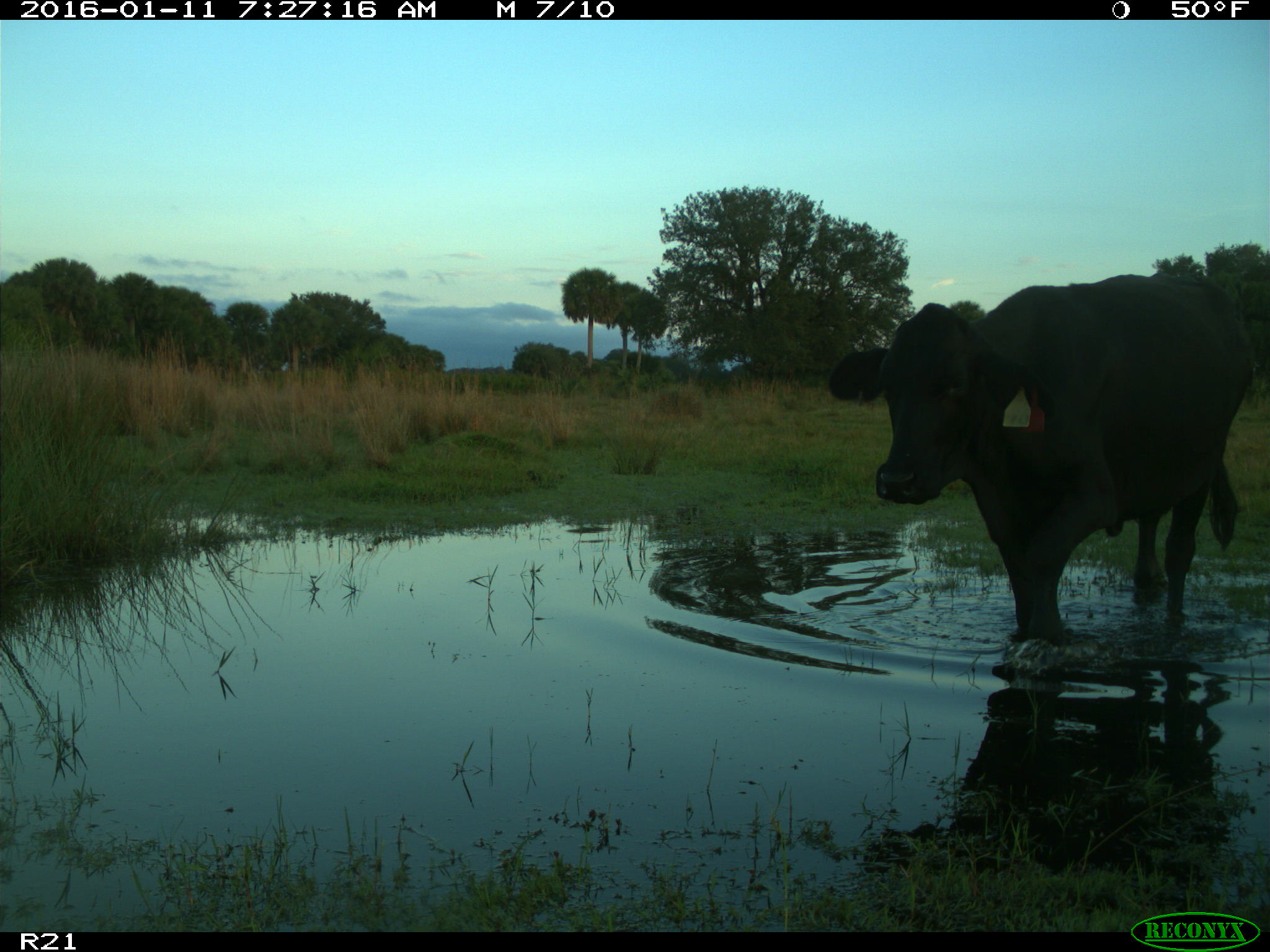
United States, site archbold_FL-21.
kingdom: Animalia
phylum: Chordata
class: Mammalia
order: Artiodactyla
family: Bovidae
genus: Bos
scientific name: Bos taurus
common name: domestic cow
Bos taurus (domestic cow).